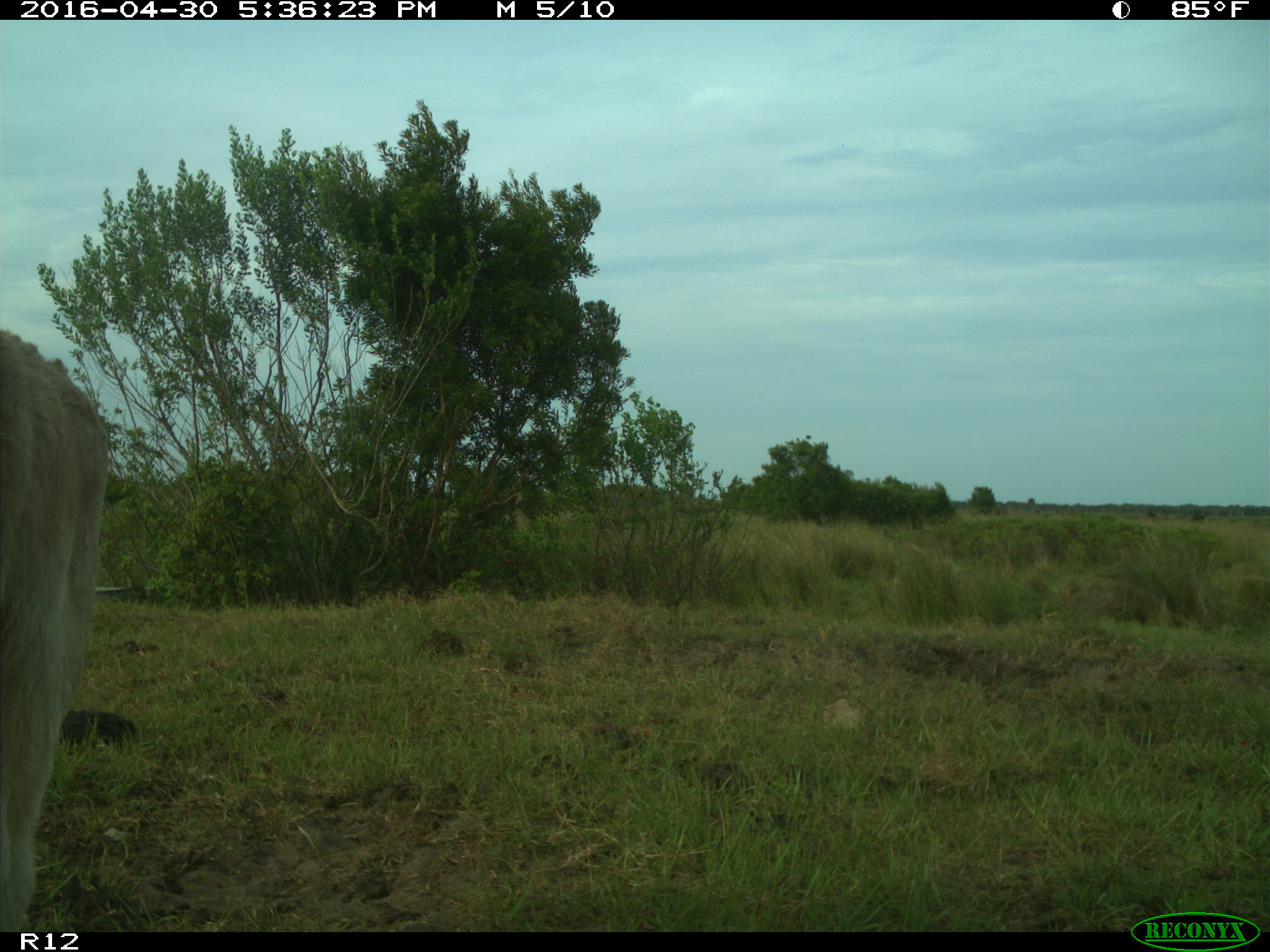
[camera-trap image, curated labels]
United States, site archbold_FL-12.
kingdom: Animalia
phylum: Chordata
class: Mammalia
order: Artiodactyla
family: Bovidae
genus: Bos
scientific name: Bos taurus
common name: domestic cow